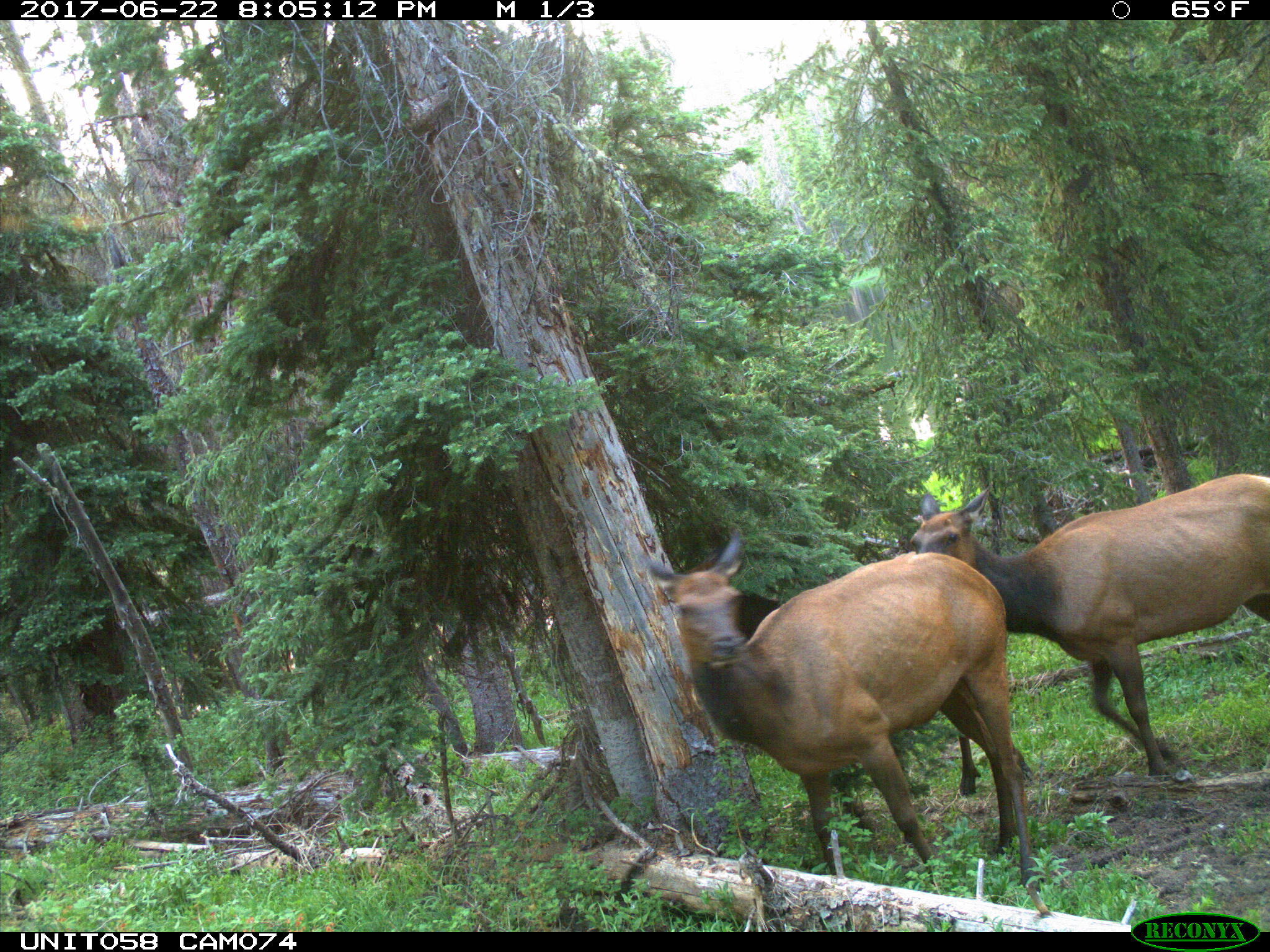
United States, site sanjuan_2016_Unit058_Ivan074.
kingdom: Animalia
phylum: Chordata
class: Mammalia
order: Artiodactyla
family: Cervidae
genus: Cervus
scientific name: Cervus elaphus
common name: red deer